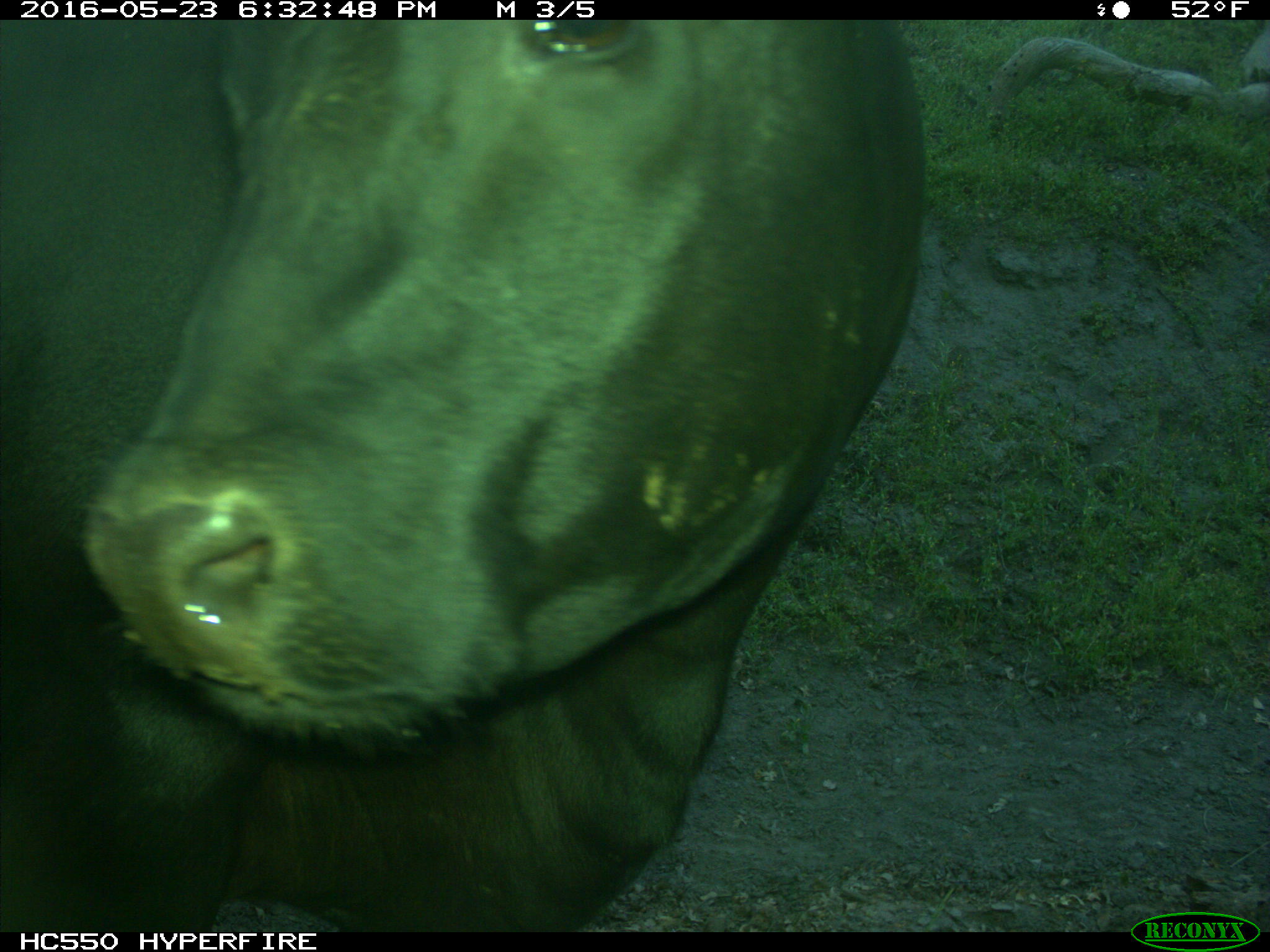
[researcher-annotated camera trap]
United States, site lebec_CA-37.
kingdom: Animalia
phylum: Chordata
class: Mammalia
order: Artiodactyla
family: Bovidae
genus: Bos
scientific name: Bos taurus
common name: domestic cow